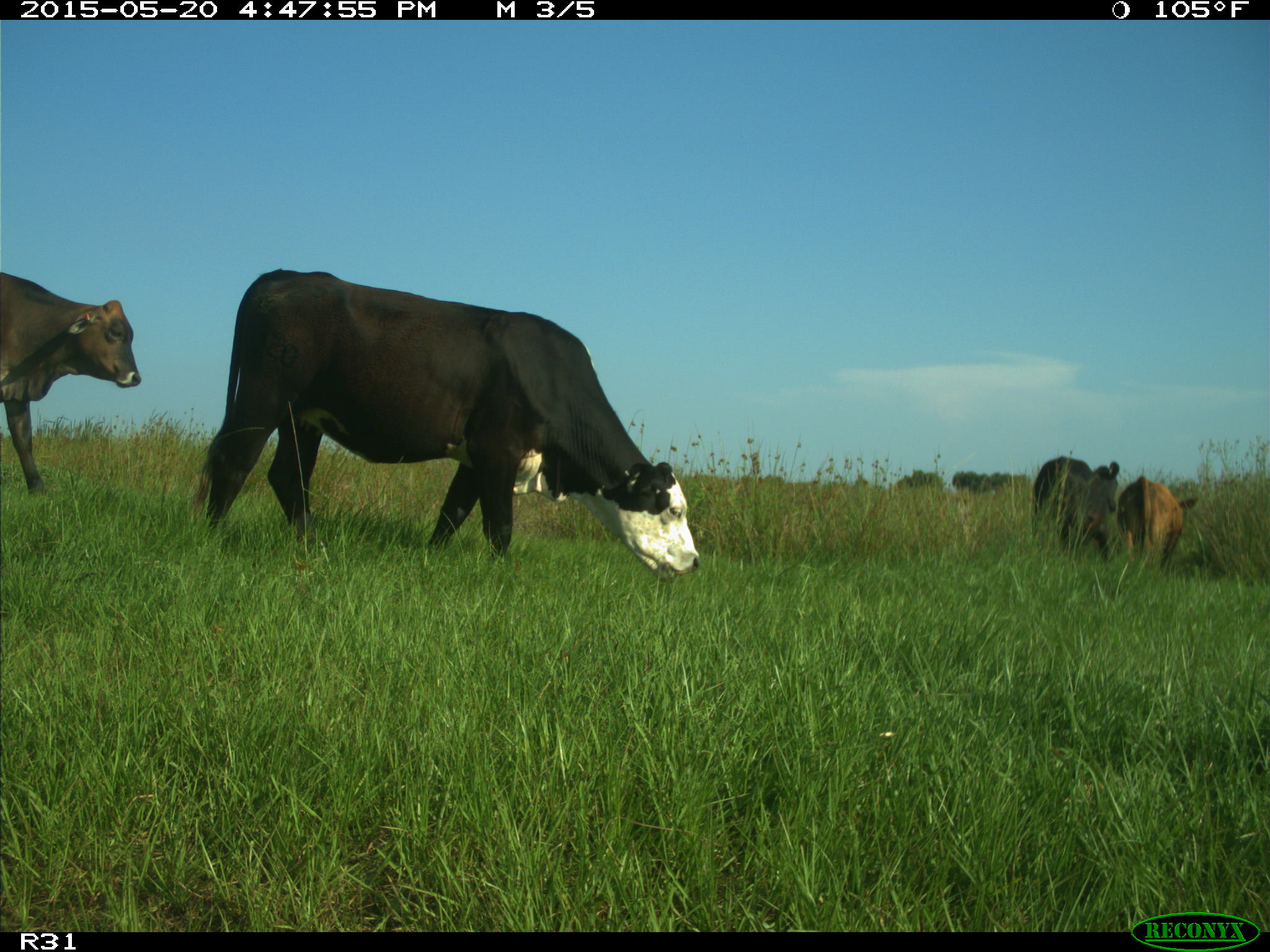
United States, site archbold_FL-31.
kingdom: Animalia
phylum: Chordata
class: Mammalia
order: Artiodactyla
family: Bovidae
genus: Bos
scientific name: Bos taurus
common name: domestic cow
Bos taurus (domestic cow).